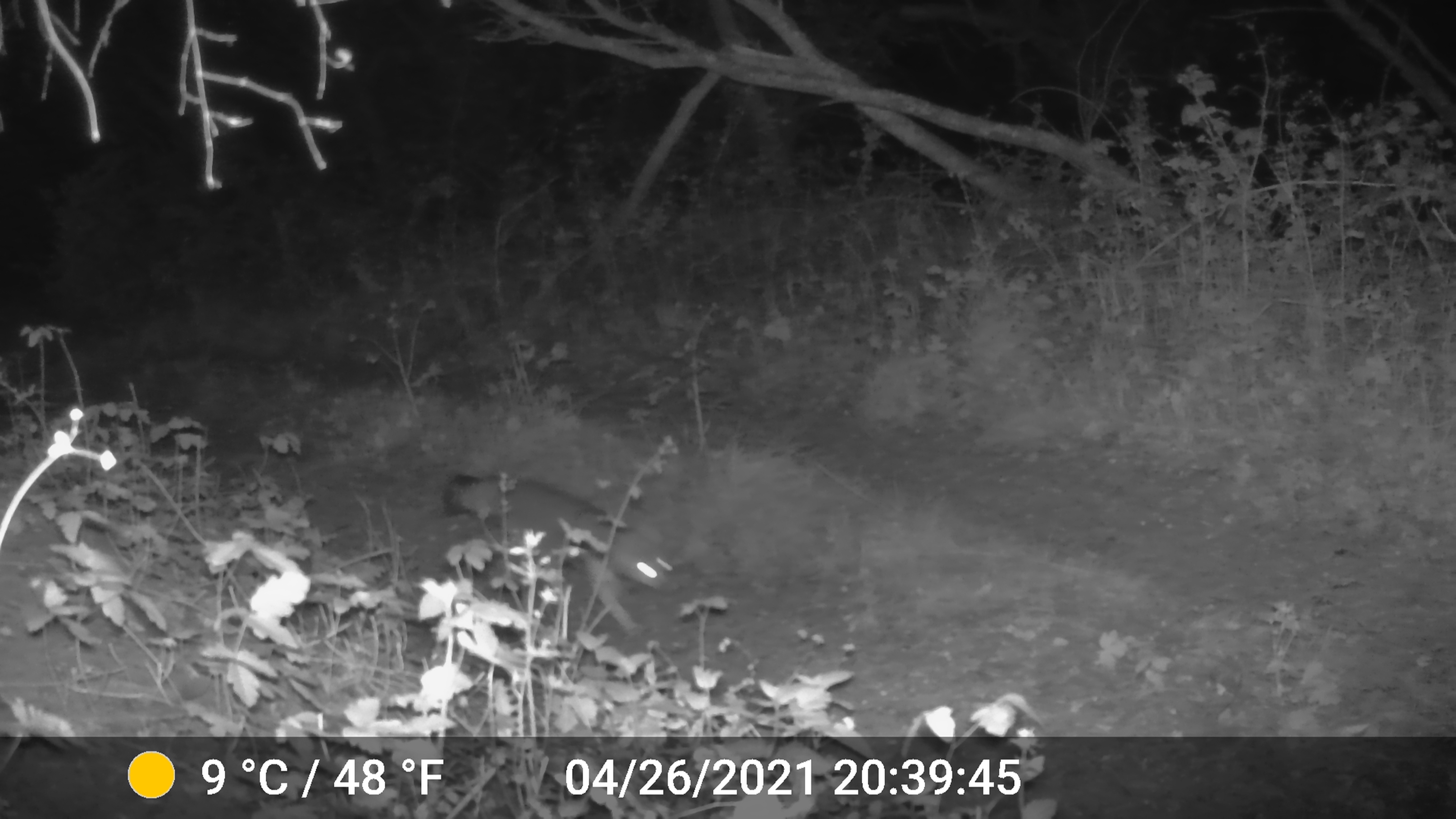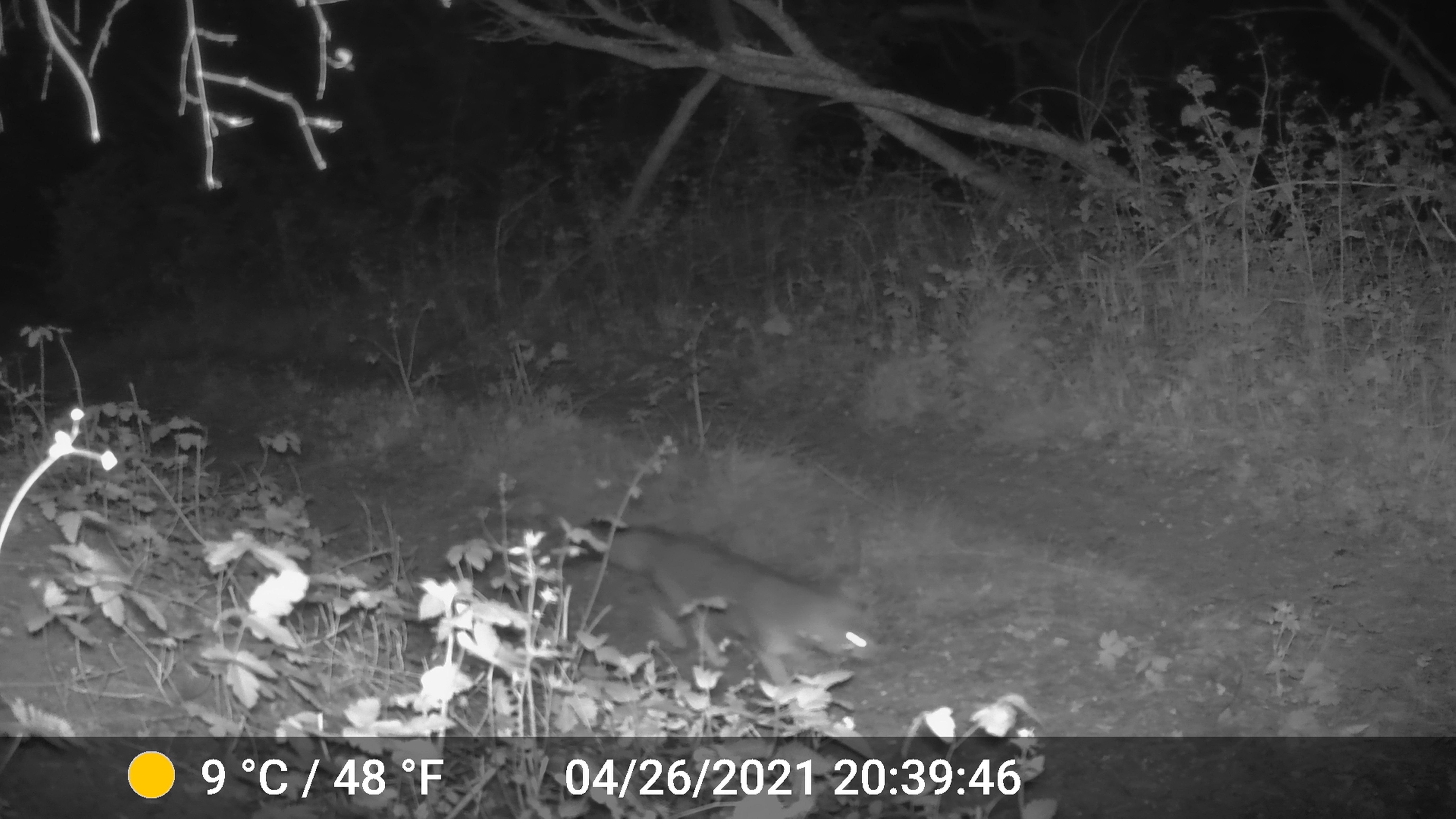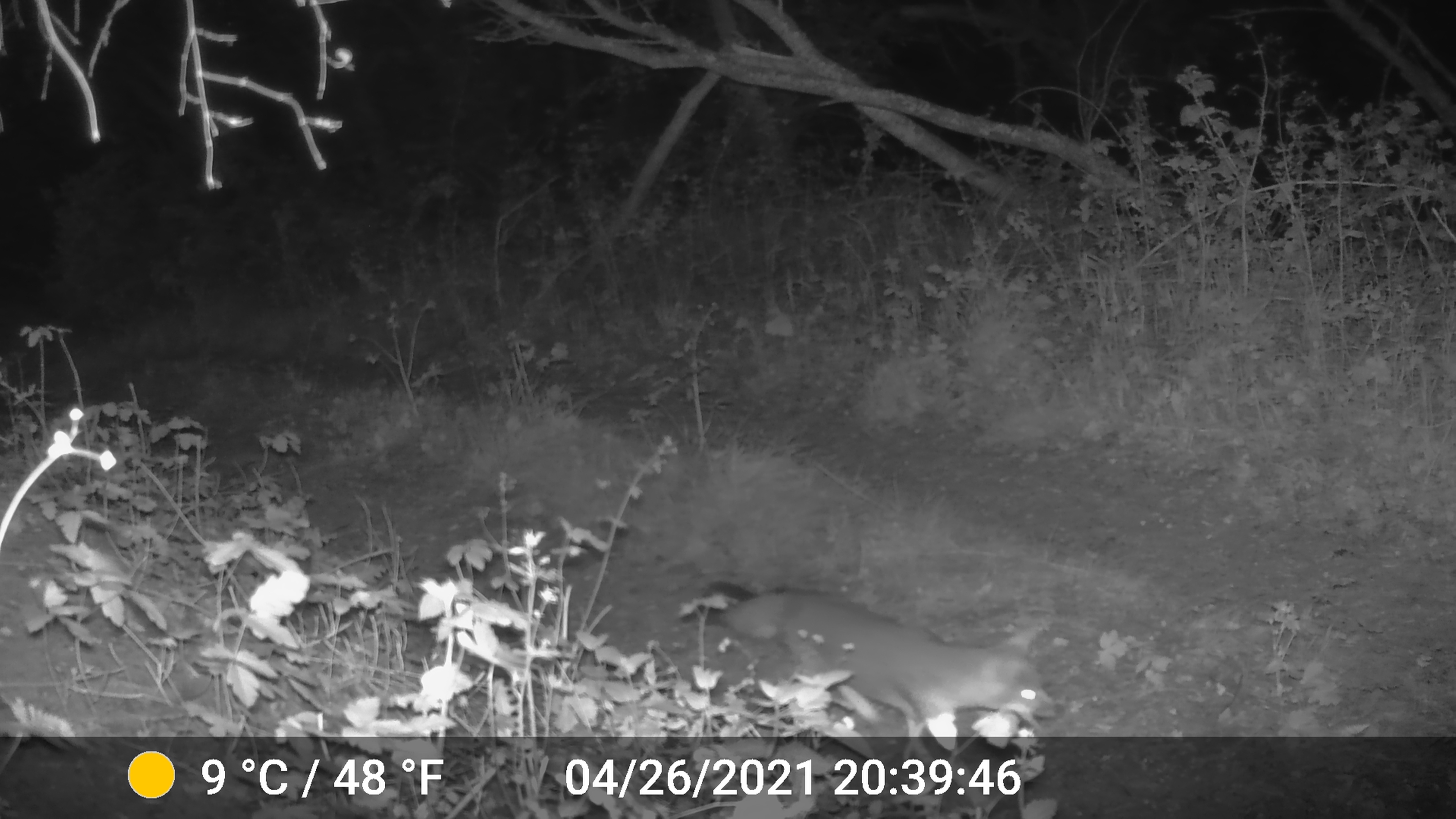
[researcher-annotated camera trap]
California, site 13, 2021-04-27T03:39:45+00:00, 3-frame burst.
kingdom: Animalia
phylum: Chordata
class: Mammalia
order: Carnivora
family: Canidae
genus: Urocyon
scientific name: Urocyon cinereoargenteus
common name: gray fox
Gray fox (Urocyon cinereoargenteus).